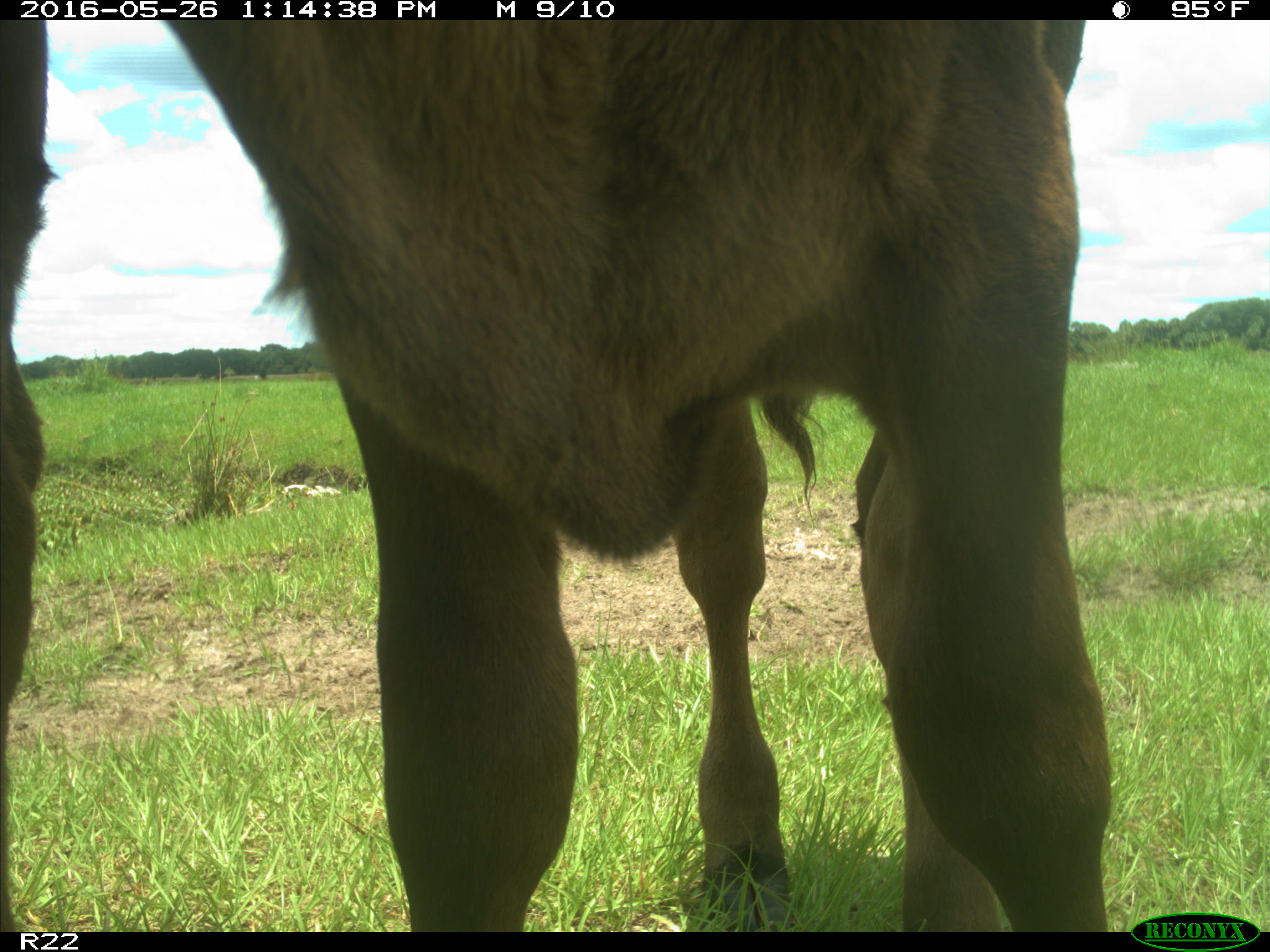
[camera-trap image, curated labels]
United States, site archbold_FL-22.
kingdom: Animalia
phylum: Chordata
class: Mammalia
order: Artiodactyla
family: Bovidae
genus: Bos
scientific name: Bos taurus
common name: domestic cow